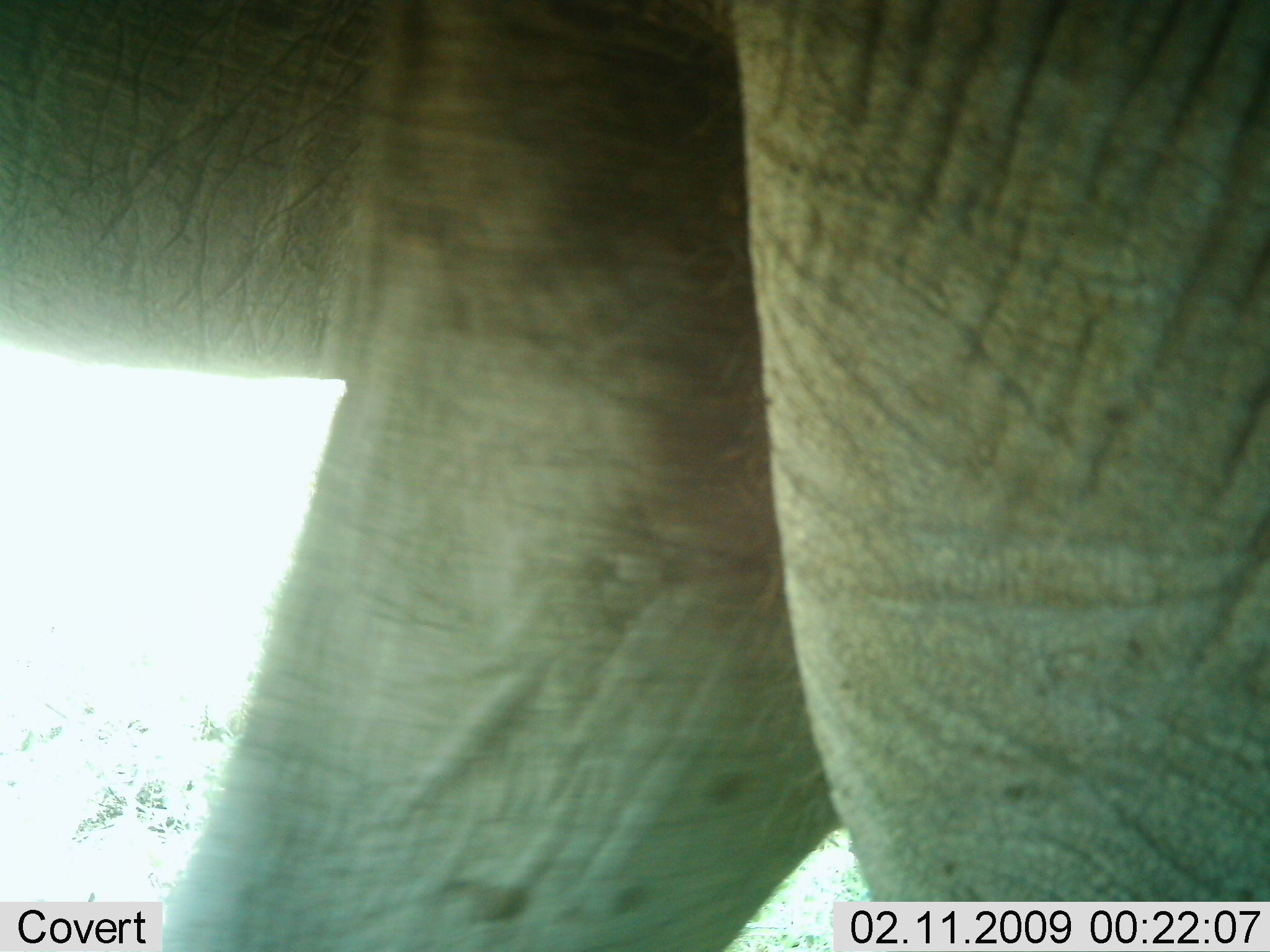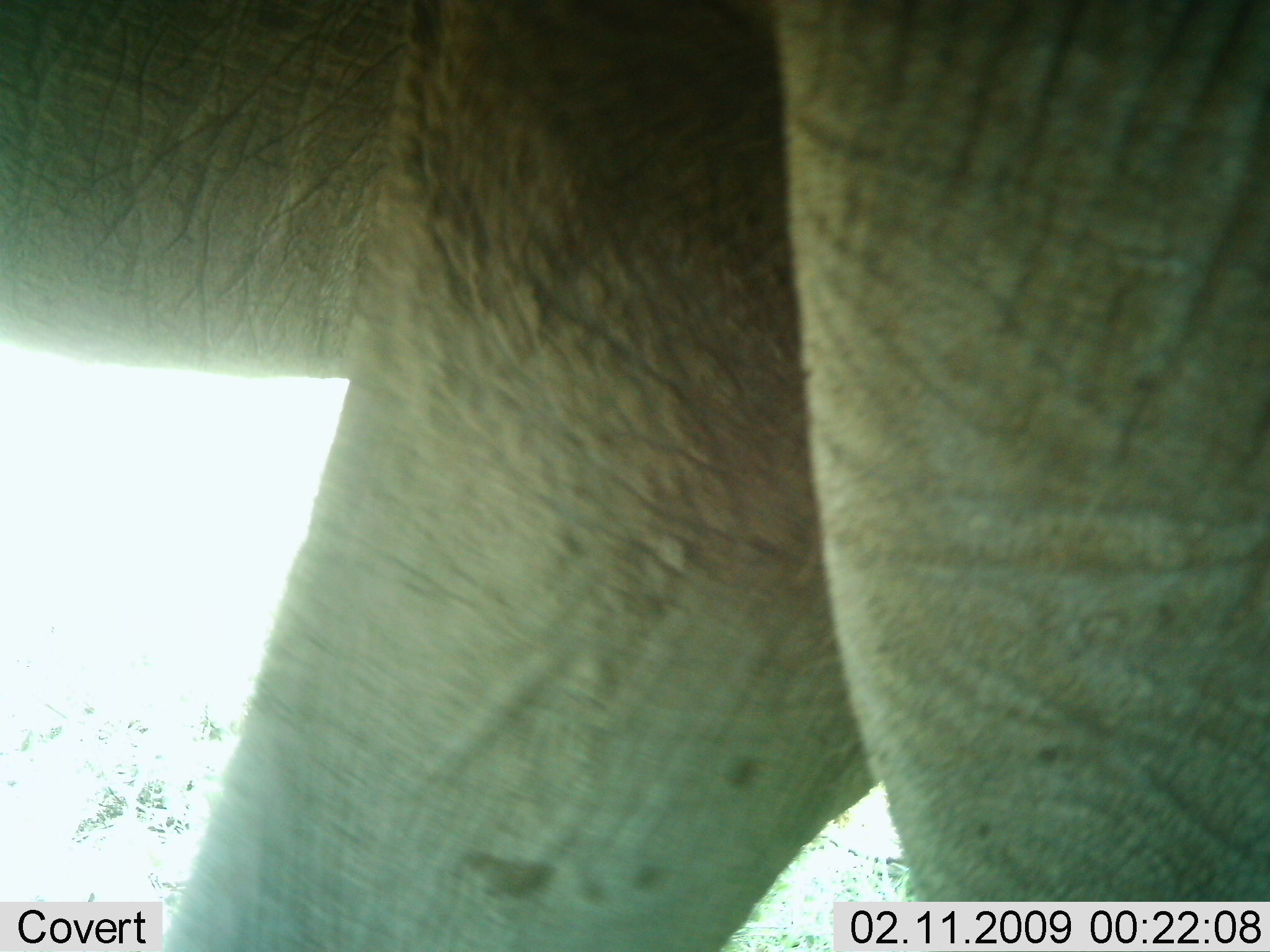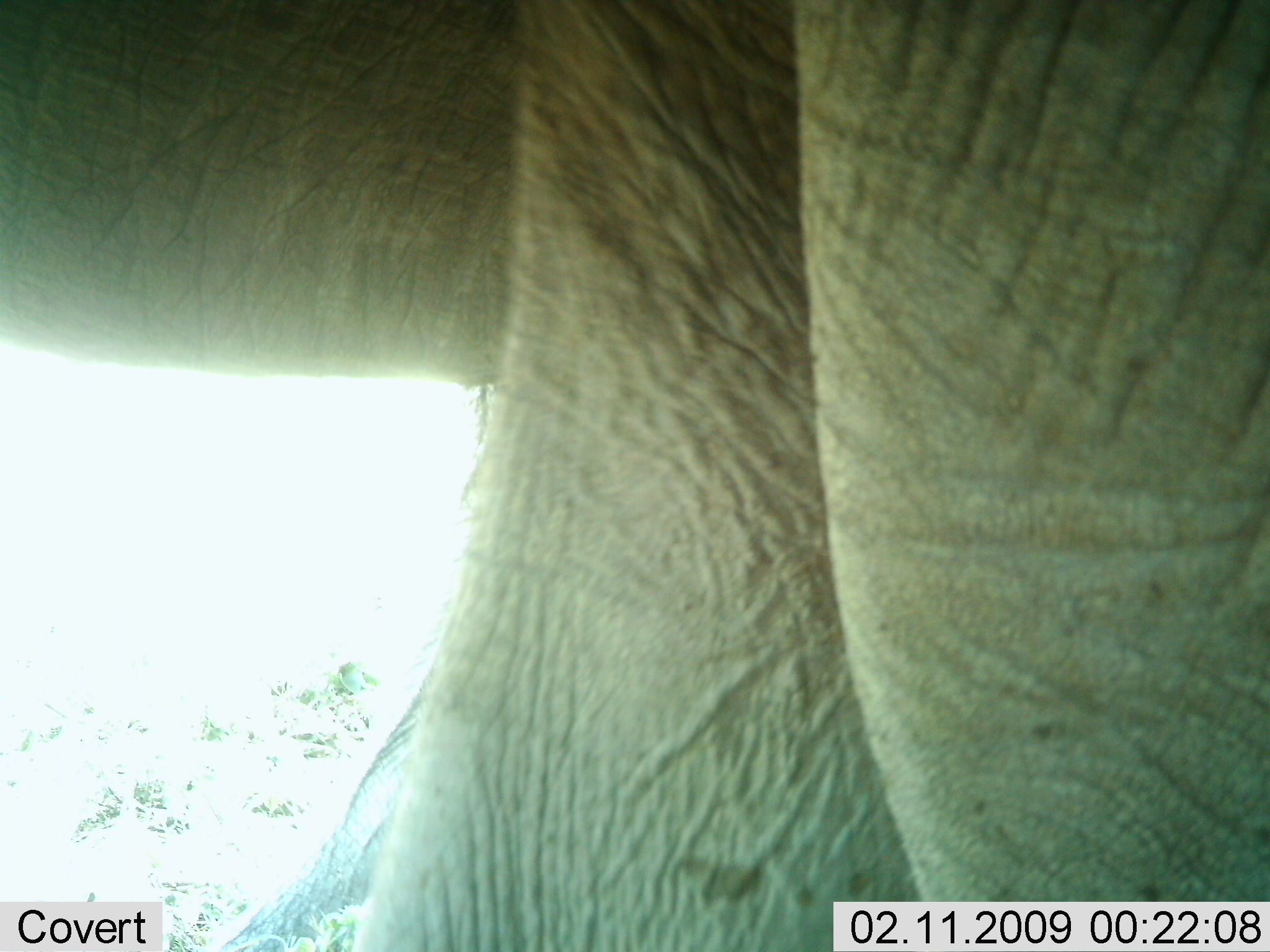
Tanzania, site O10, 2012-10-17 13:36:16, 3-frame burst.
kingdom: Animalia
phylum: Chordata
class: Mammalia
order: Proboscidea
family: Elephantidae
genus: Loxodonta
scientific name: Loxodonta africana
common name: african bush elephant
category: elephant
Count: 1.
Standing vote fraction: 70%.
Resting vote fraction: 0%.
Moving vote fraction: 30%.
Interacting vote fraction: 0%.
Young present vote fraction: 0%.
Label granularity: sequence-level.